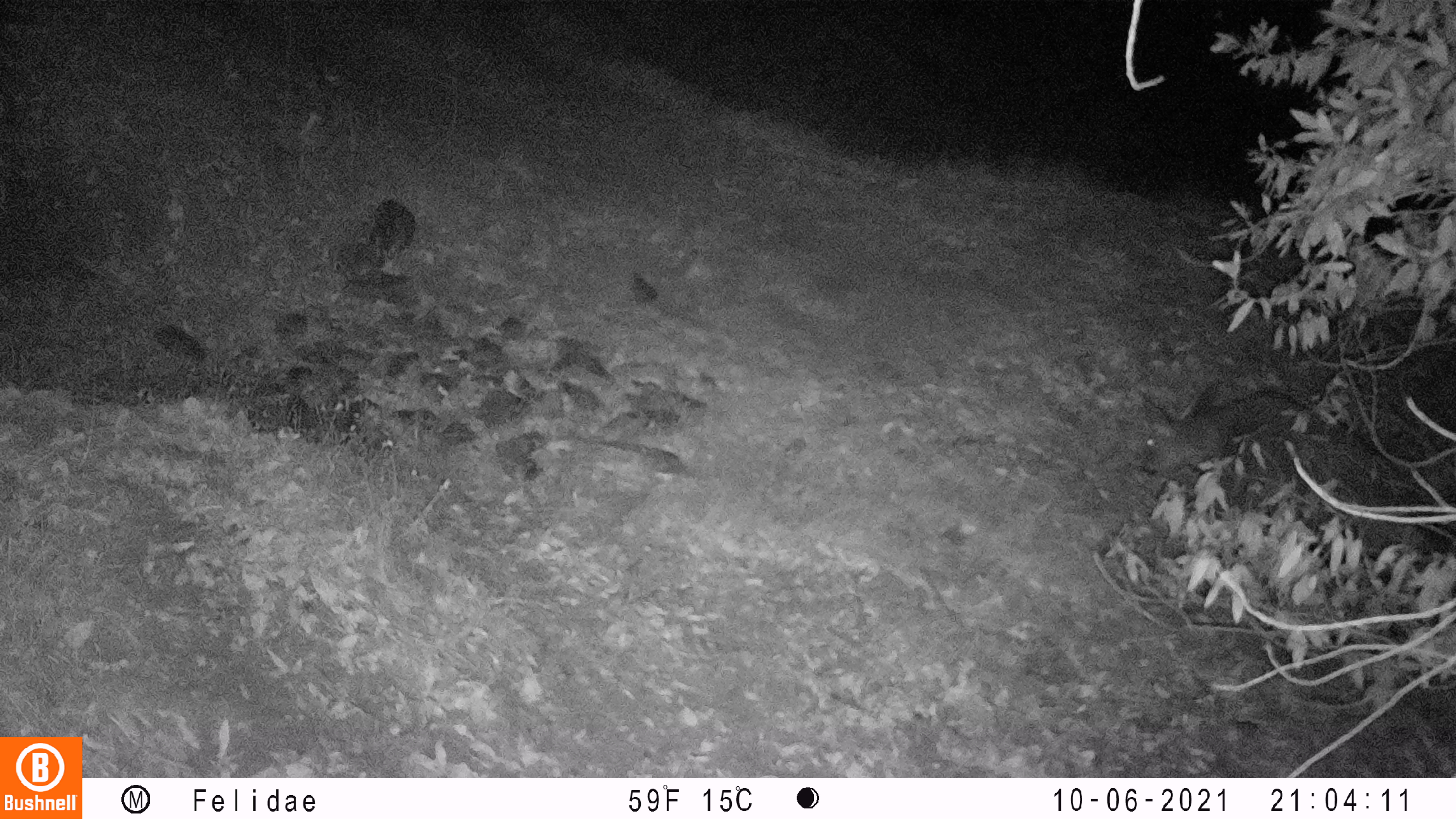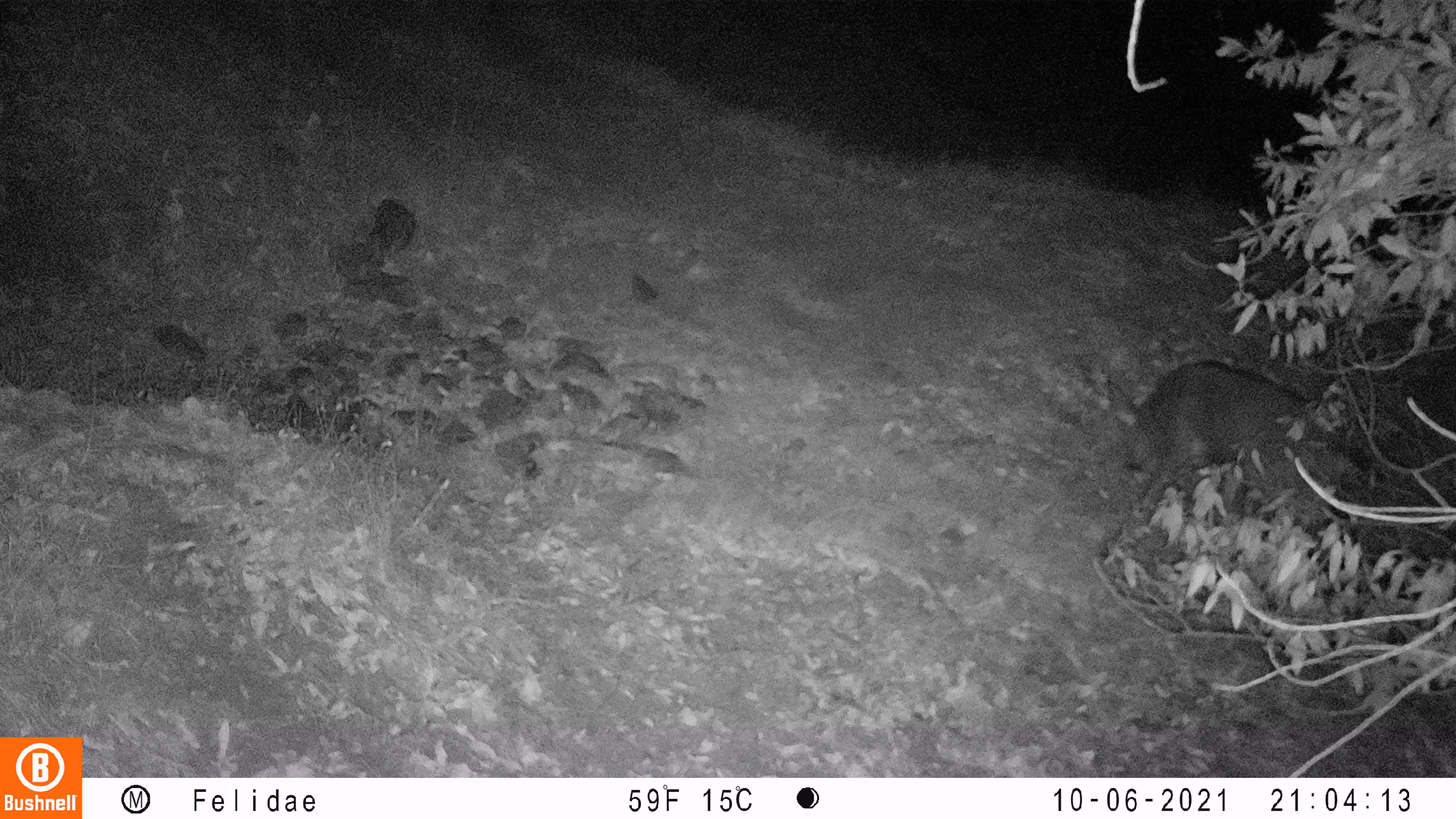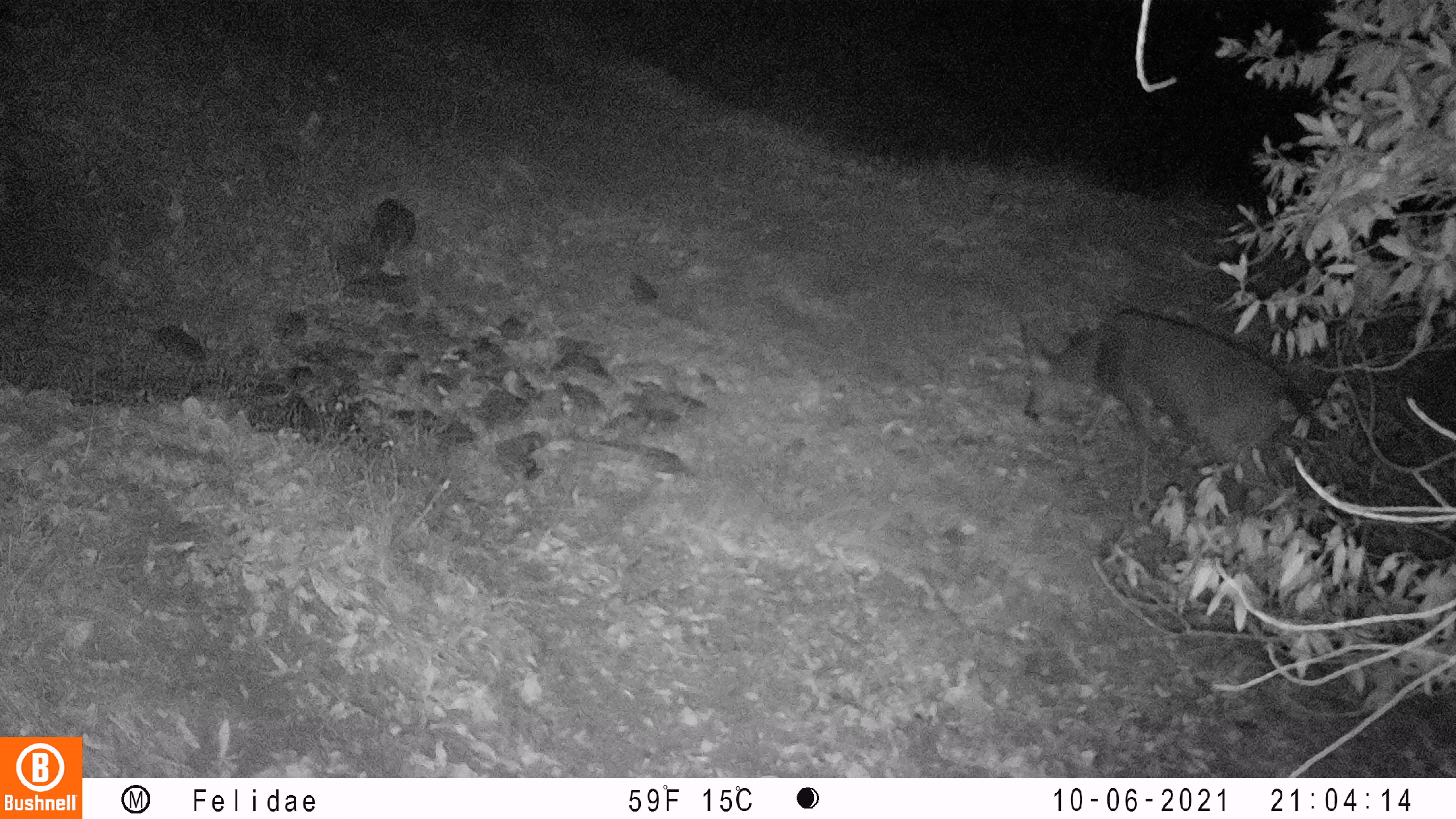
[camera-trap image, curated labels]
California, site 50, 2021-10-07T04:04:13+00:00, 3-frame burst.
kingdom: Animalia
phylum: Chordata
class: Mammalia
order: Artiodactyla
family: Cervidae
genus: Odocoileus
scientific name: Odocoileus hemionus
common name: mule deer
Mule deer (Odocoileus hemionus).